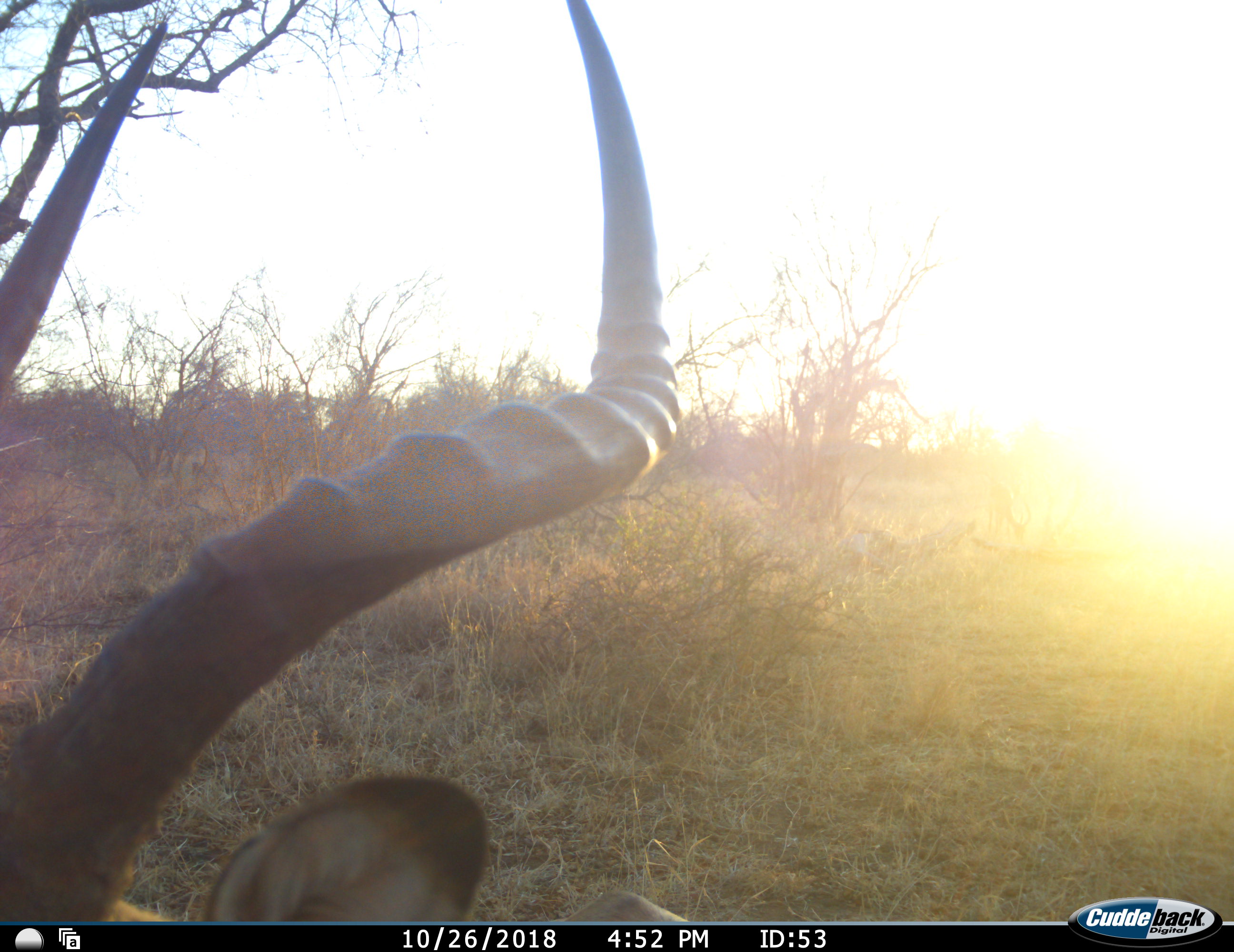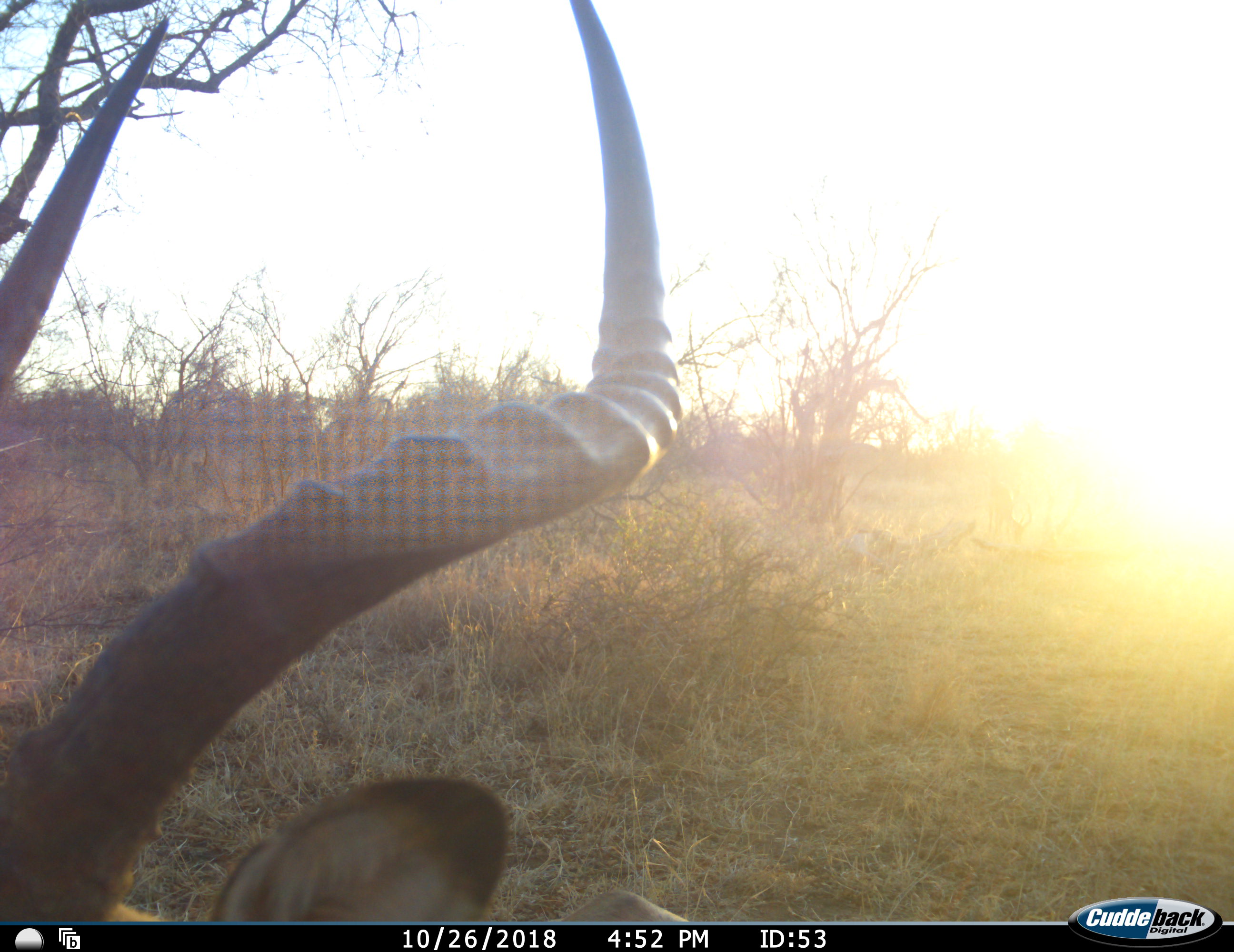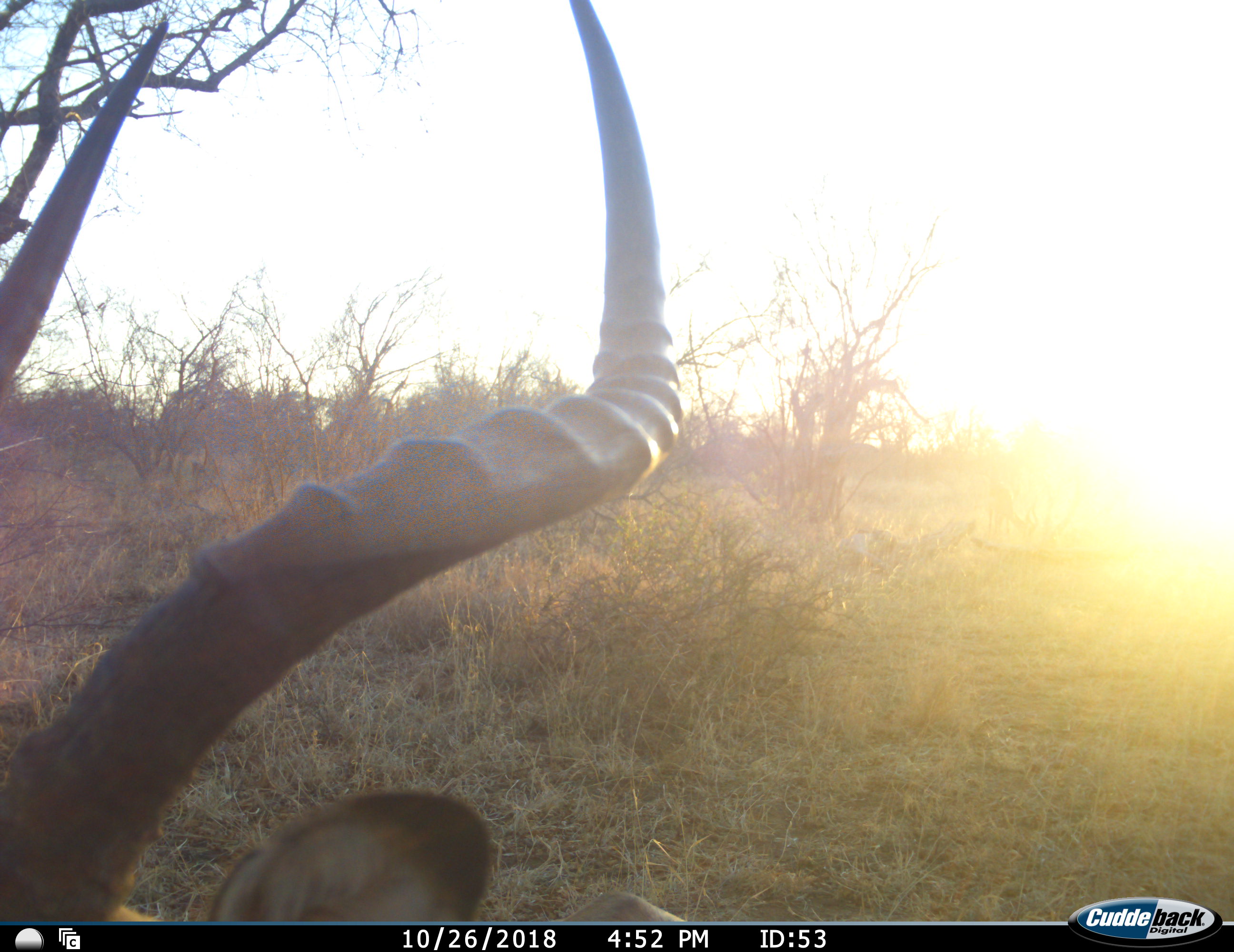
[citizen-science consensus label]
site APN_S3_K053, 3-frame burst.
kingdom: Animalia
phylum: Chordata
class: Mammalia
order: Artiodactyla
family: Bovidae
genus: Aepyceros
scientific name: Aepyceros melampus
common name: impala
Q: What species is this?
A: Impala (Aepyceros melampus).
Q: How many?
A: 1.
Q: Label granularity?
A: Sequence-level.